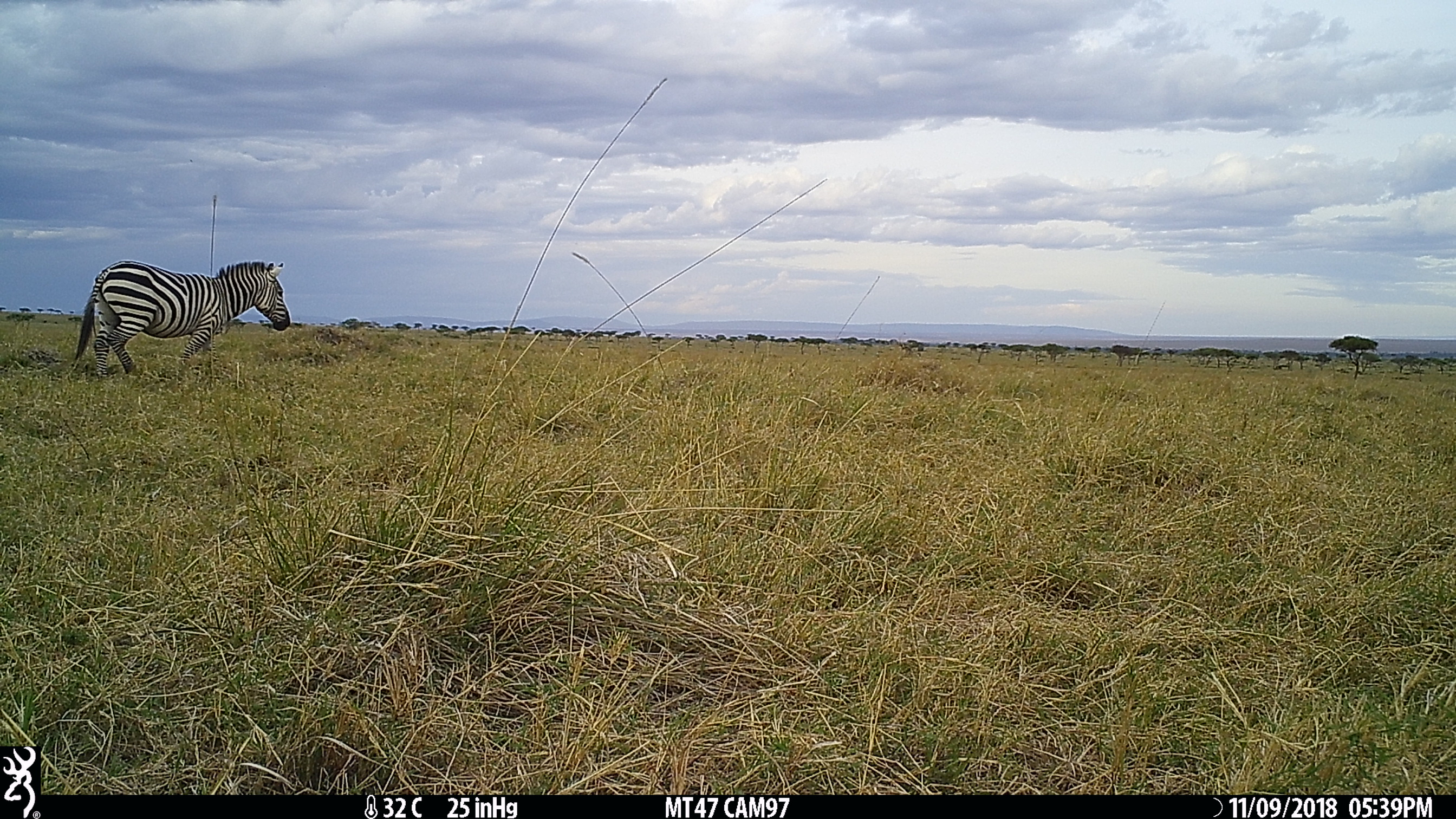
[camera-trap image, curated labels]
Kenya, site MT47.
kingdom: Animalia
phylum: Chordata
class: Mammalia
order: Perissodactyla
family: Equidae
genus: Equus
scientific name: Equus quagga burchellii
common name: burchell's zebra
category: zebra